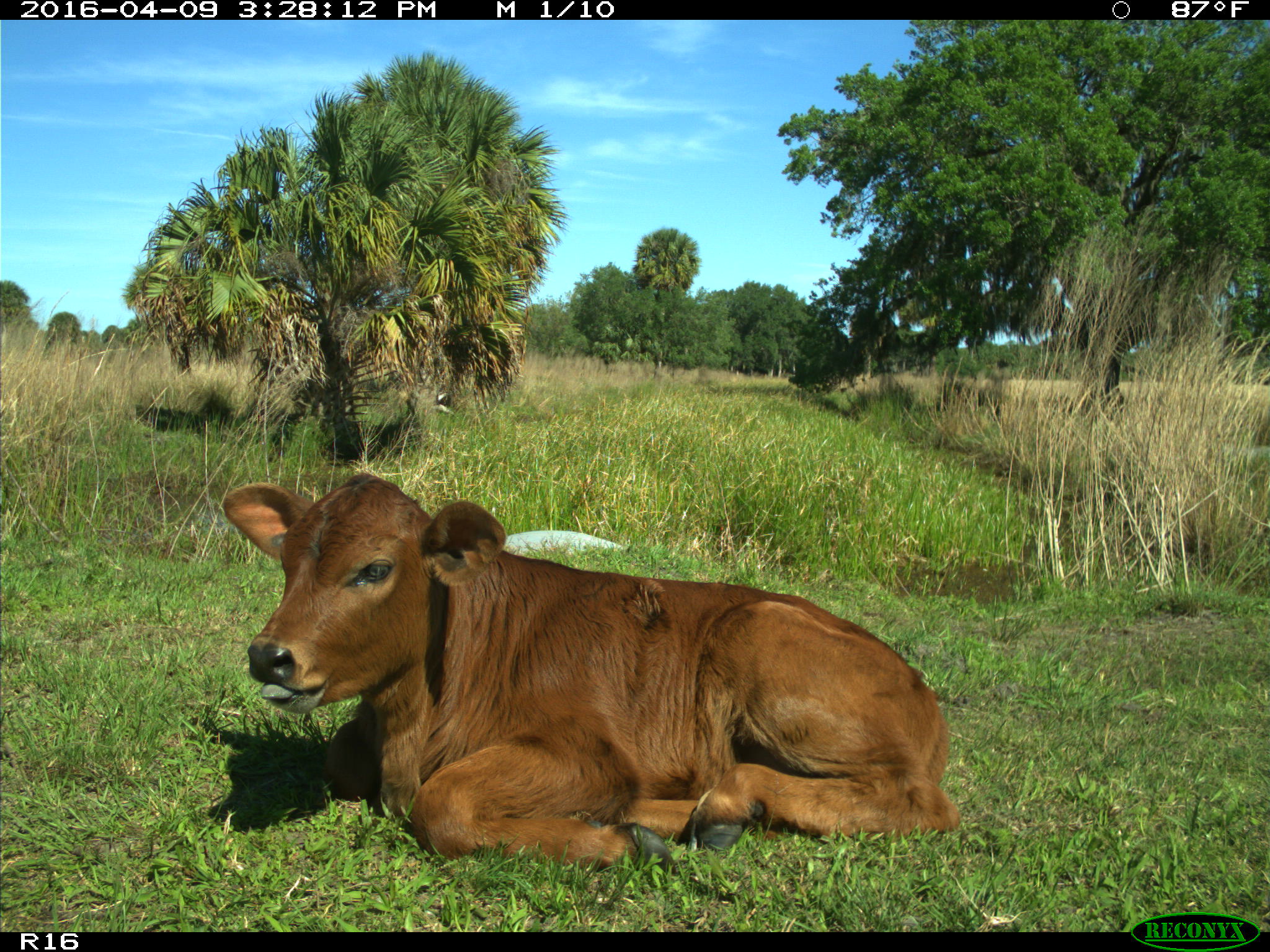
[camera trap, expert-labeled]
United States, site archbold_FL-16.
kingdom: Animalia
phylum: Chordata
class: Mammalia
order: Artiodactyla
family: Bovidae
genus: Bos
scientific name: Bos taurus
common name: domestic cow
Bos taurus (domestic cow).